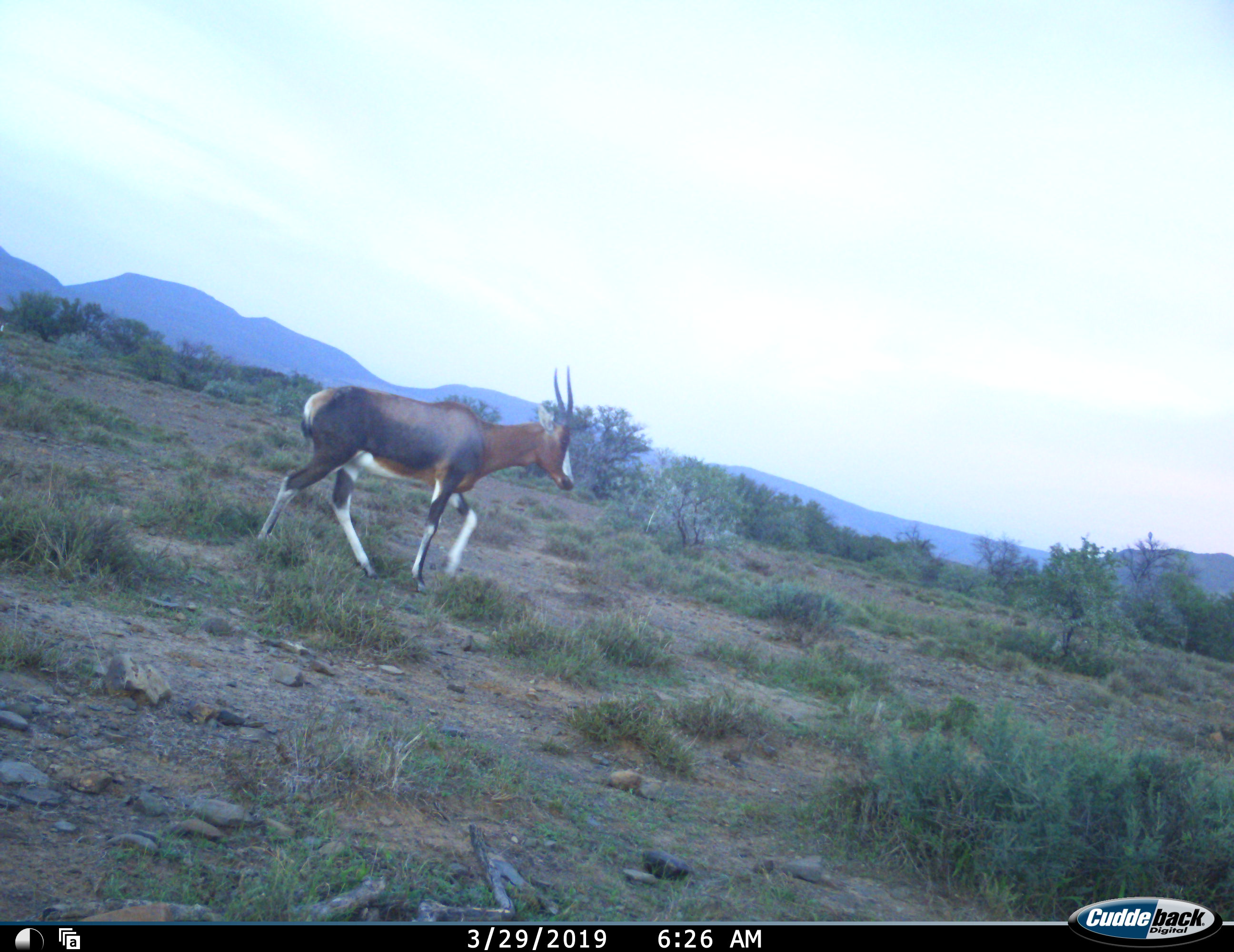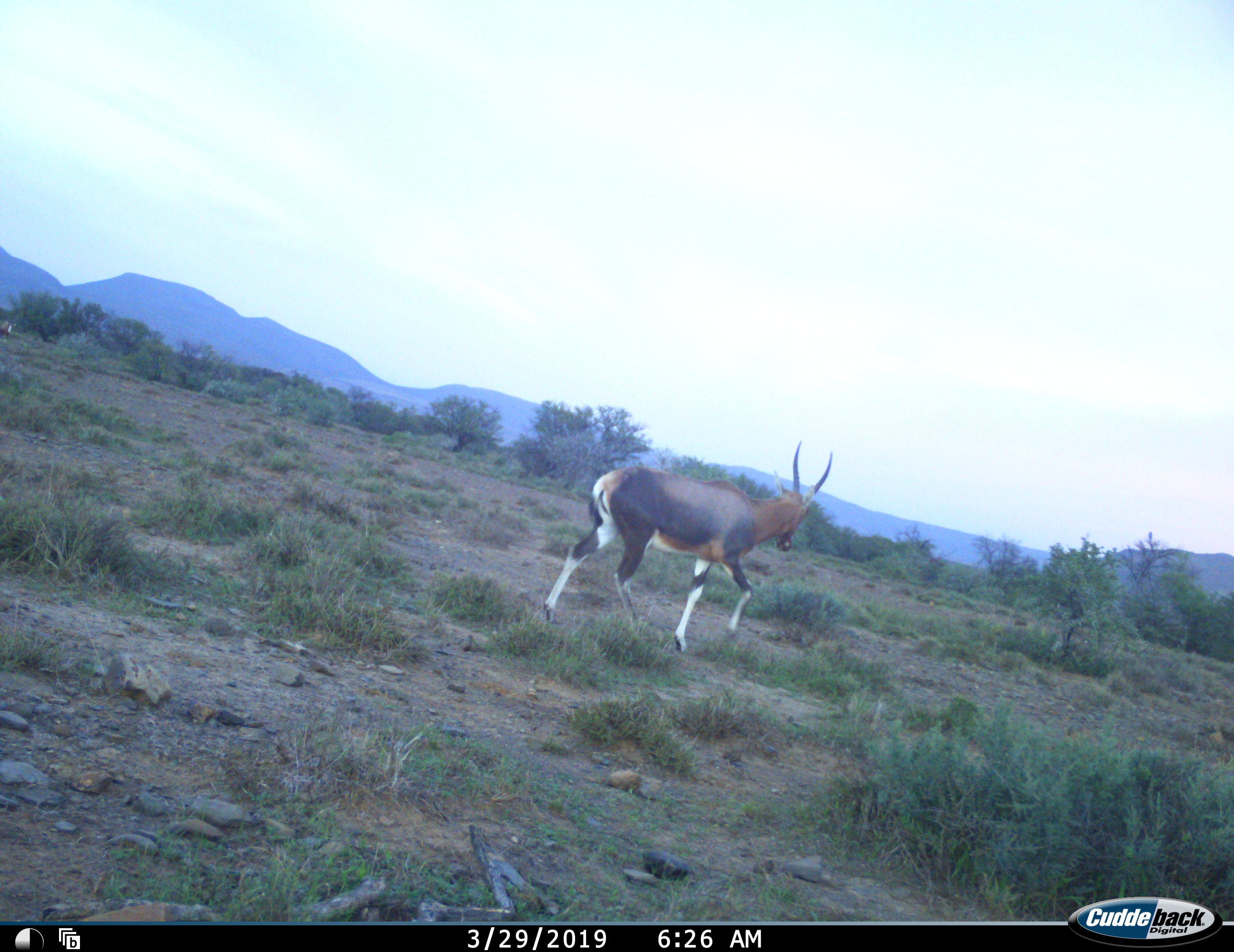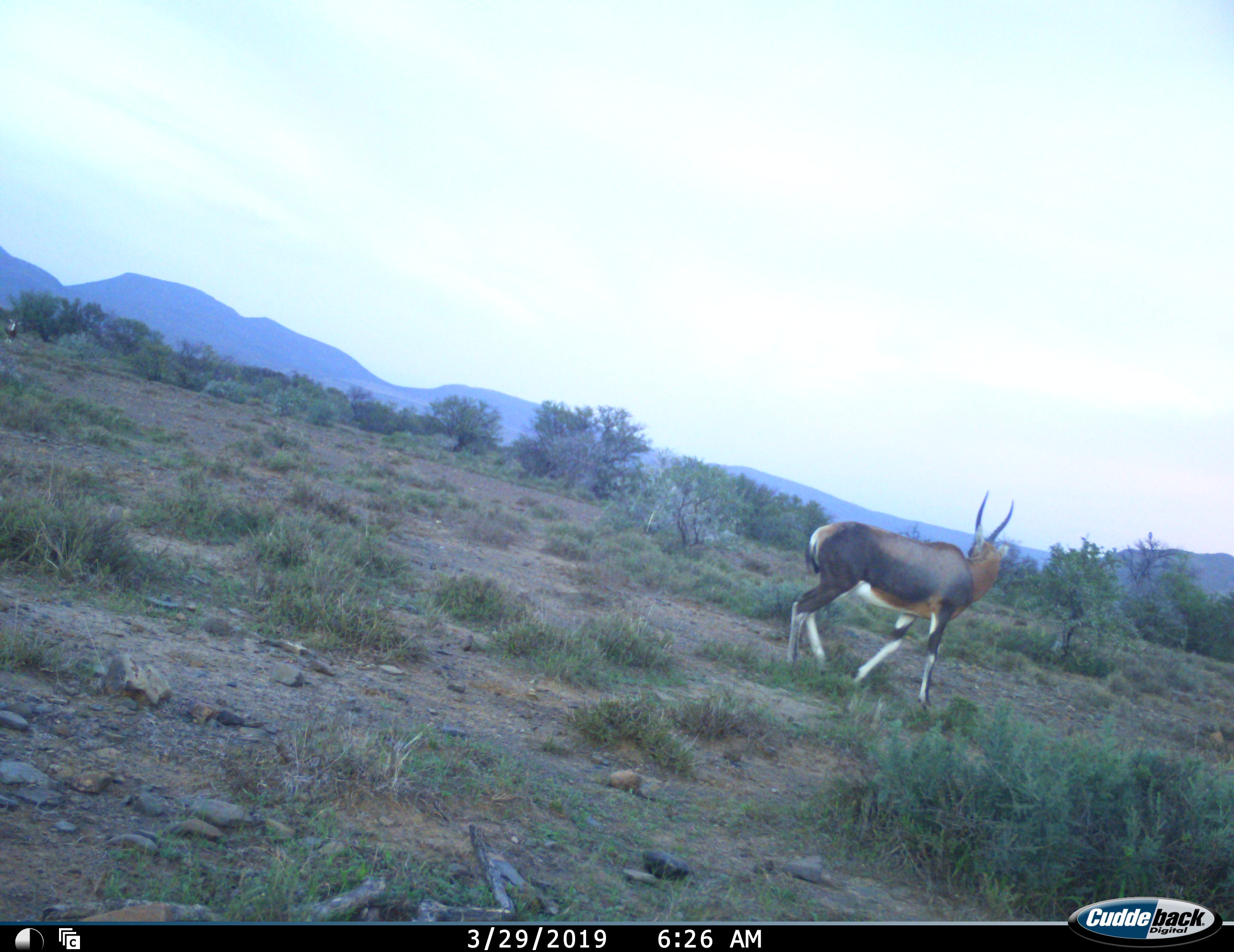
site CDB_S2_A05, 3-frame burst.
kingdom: Animalia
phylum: Chordata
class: Mammalia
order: Artiodactyla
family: Bovidae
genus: Damaliscus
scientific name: Damaliscus pygargus phillipsi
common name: blesbok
Blesbok (Damaliscus pygargus phillipsi), count 1. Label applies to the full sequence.